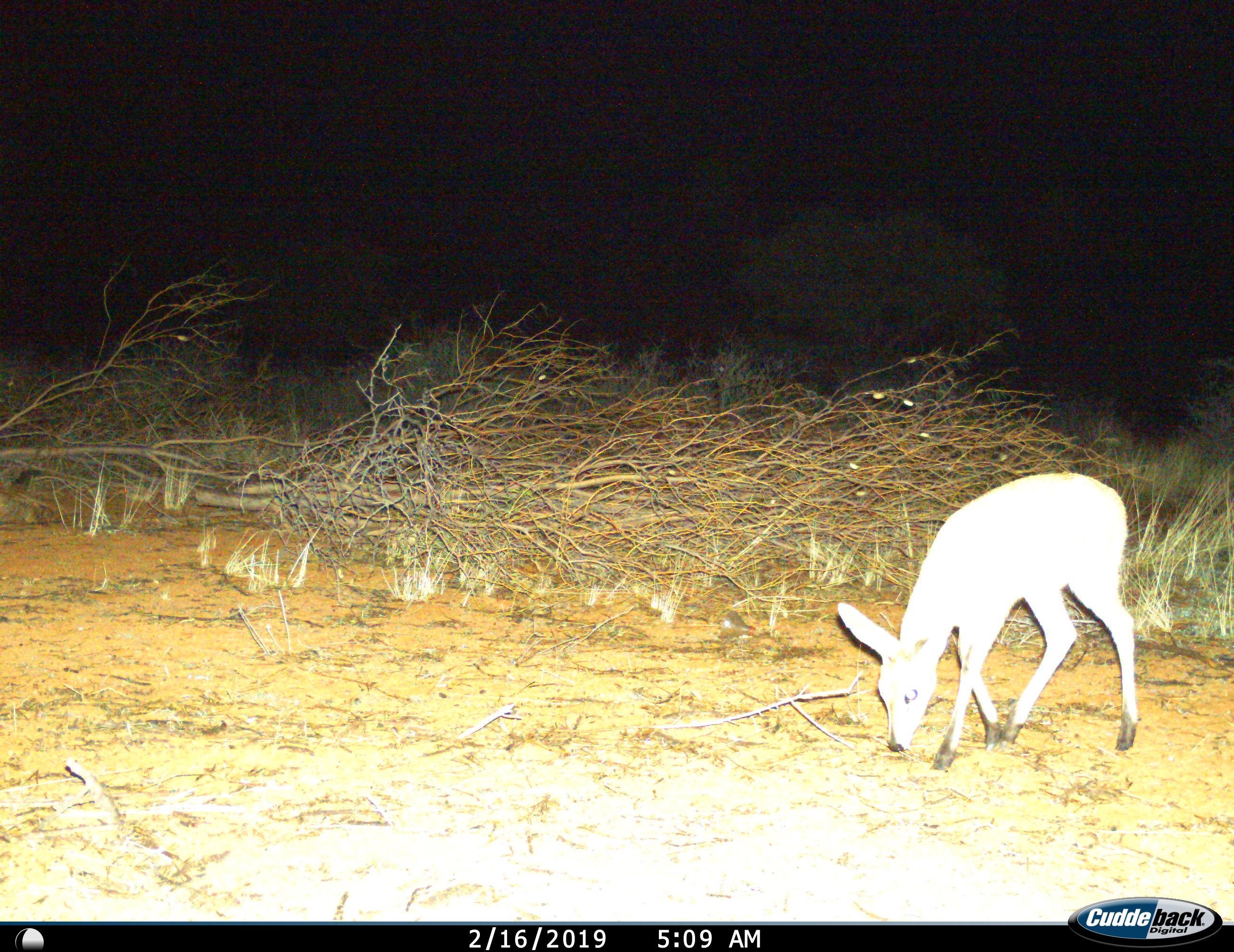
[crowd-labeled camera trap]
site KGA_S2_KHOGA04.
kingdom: Animalia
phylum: Chordata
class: Mammalia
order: Artiodactyla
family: Bovidae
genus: Raphicerus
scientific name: Raphicerus campestris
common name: steenbok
Steenbok (Raphicerus campestris), count 1. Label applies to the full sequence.